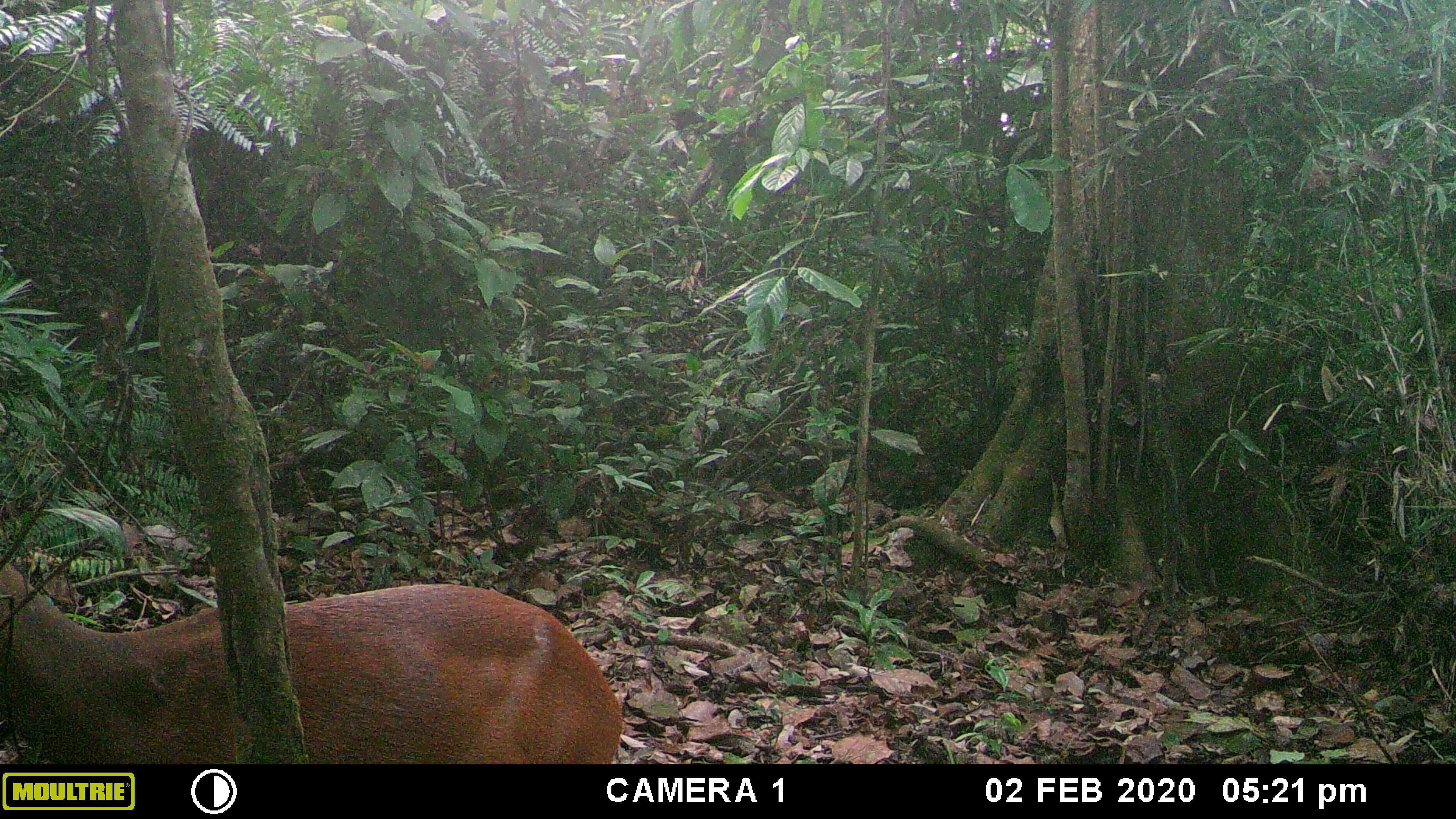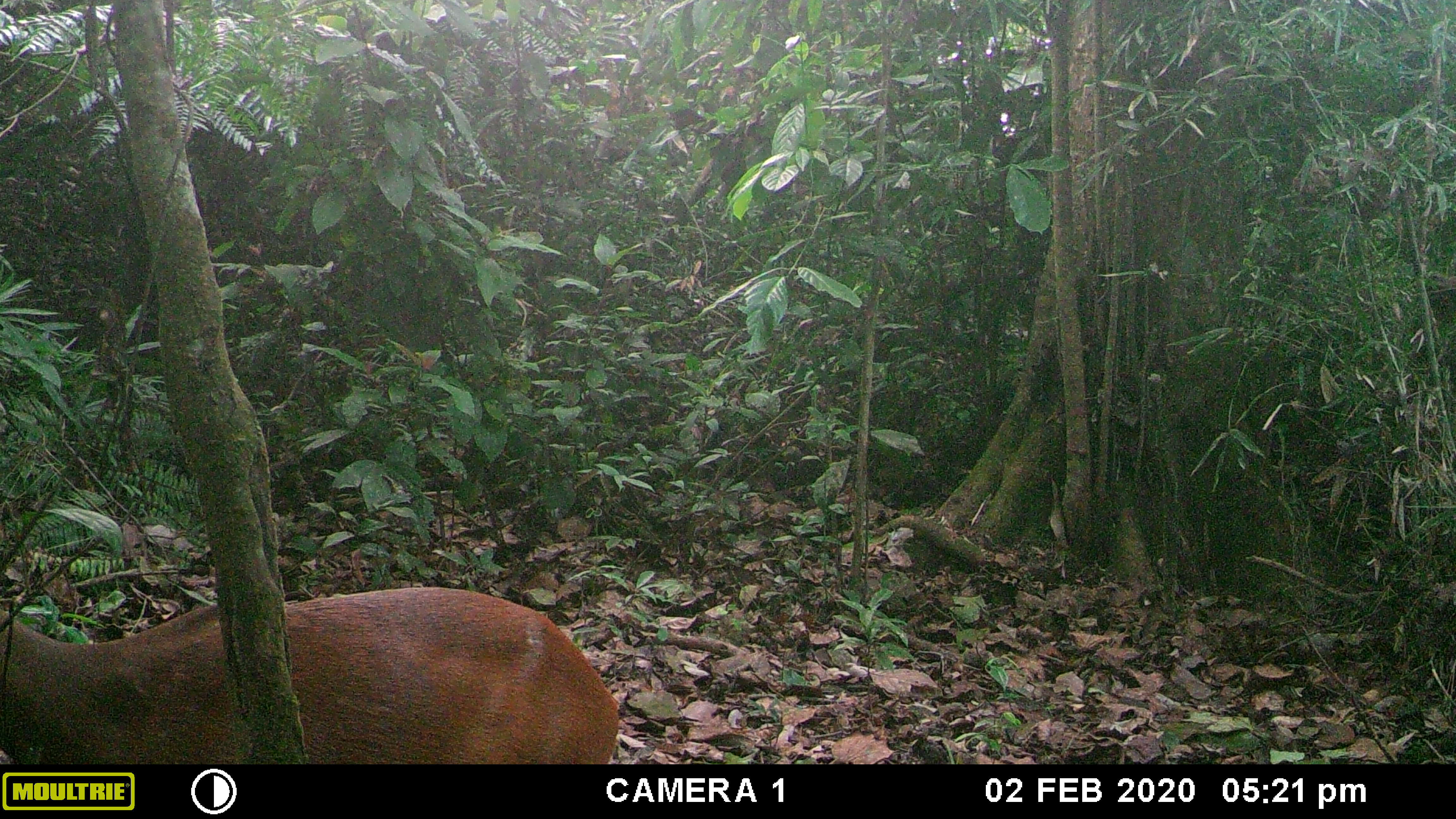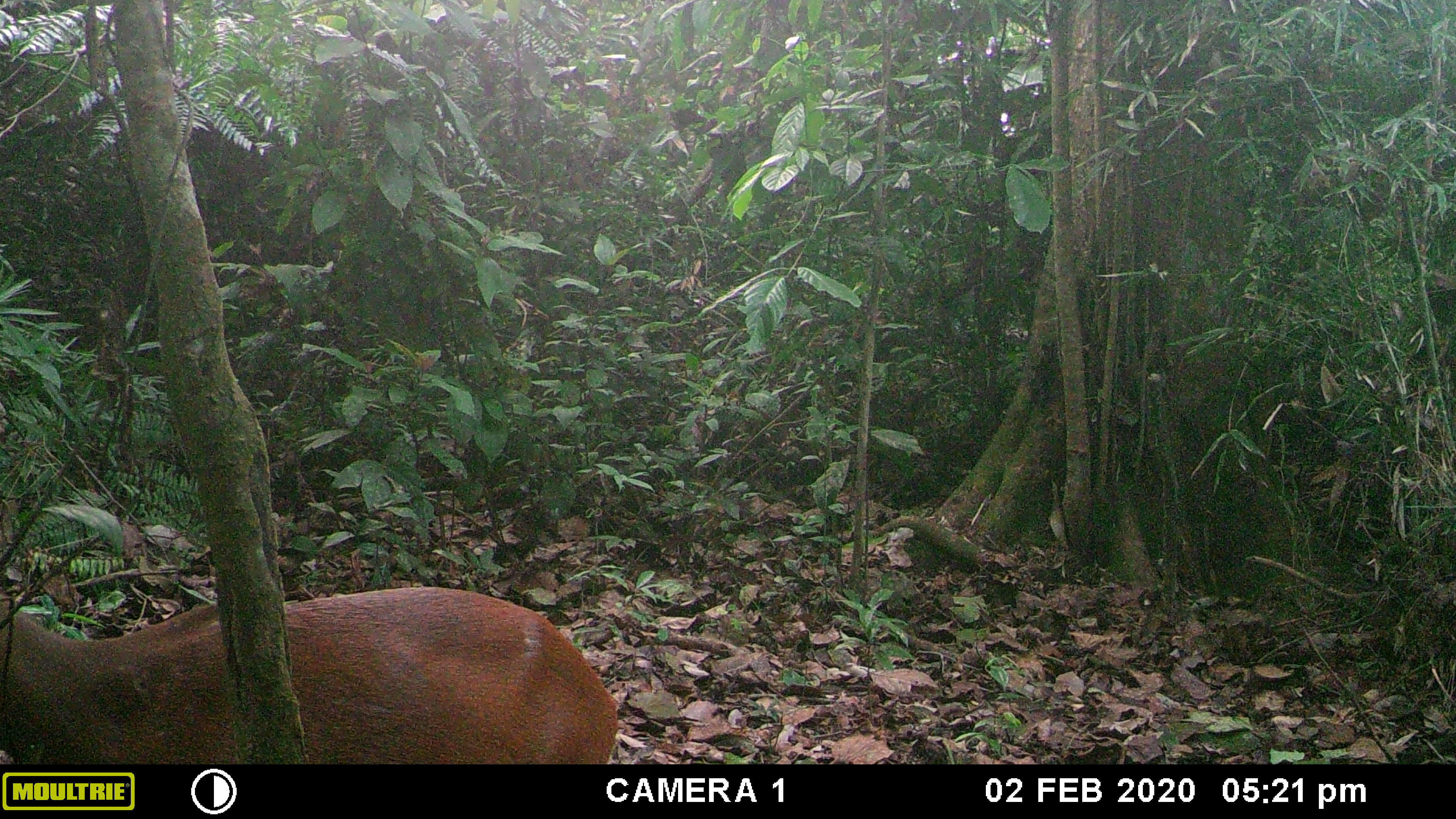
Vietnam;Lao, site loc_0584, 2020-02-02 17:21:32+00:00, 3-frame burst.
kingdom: Animalia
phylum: Chordata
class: Mammalia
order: Artiodactyla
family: Cervidae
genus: Muntiacus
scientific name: Muntiacus muntjak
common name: red muntjac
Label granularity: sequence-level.